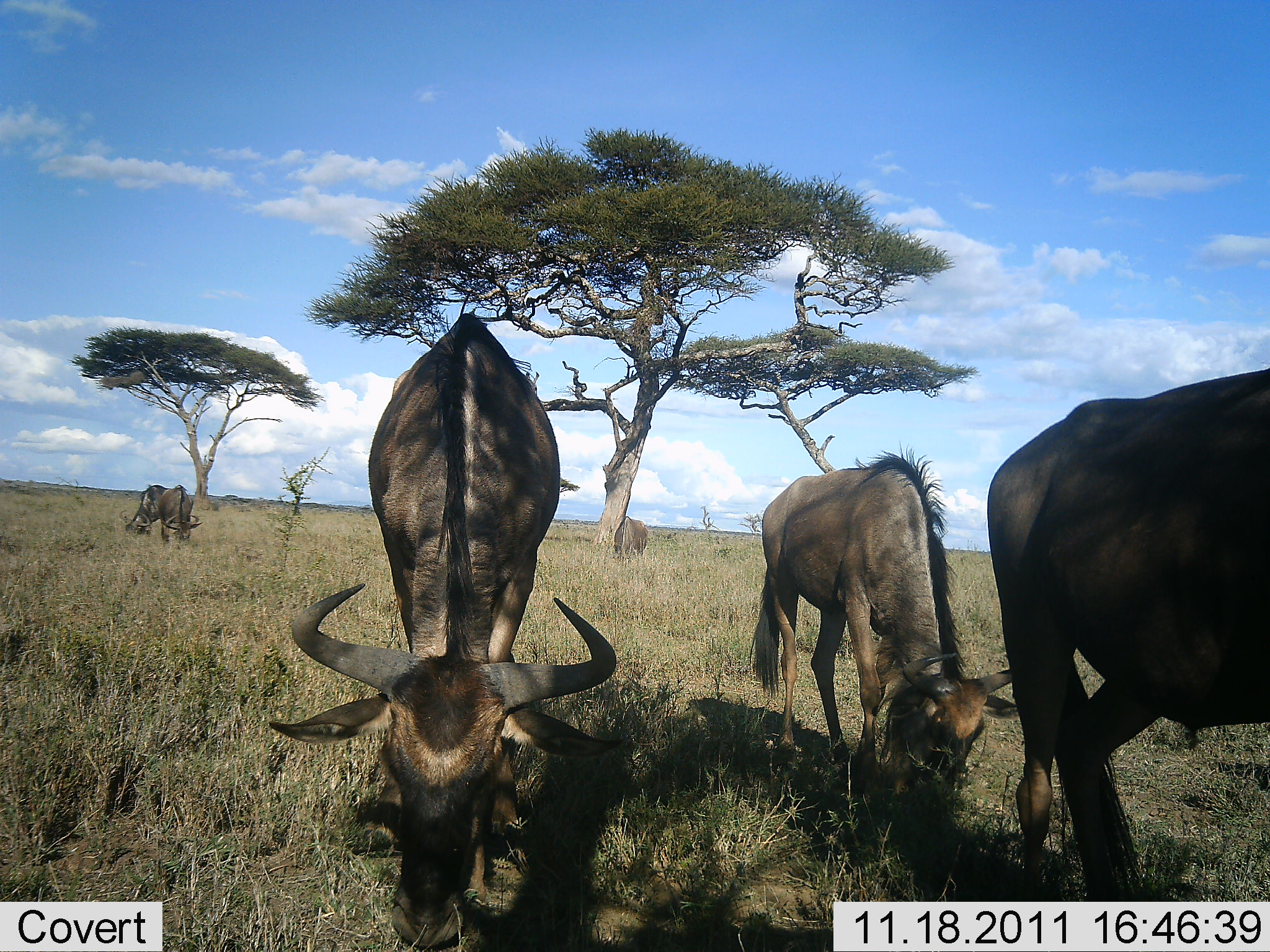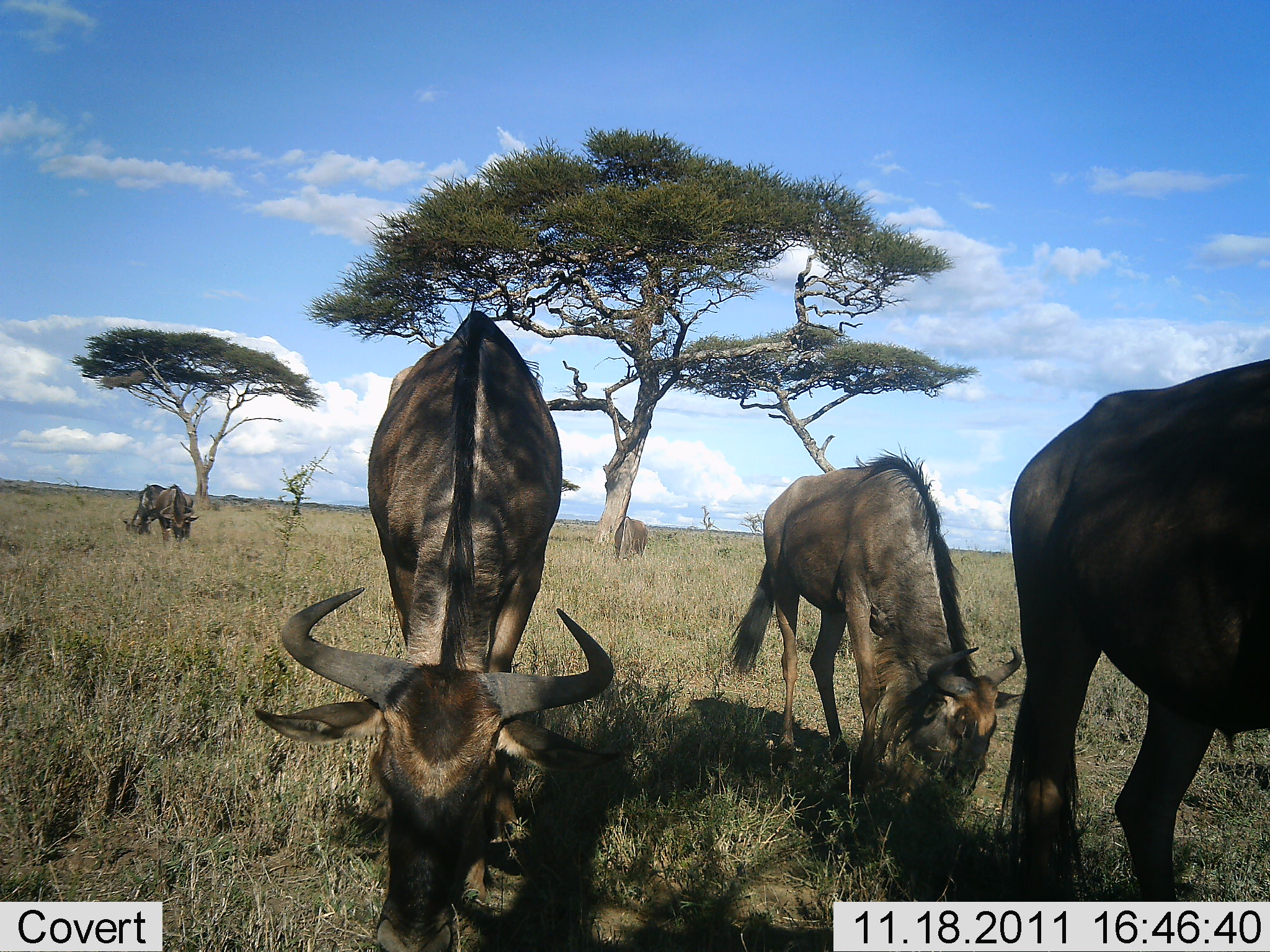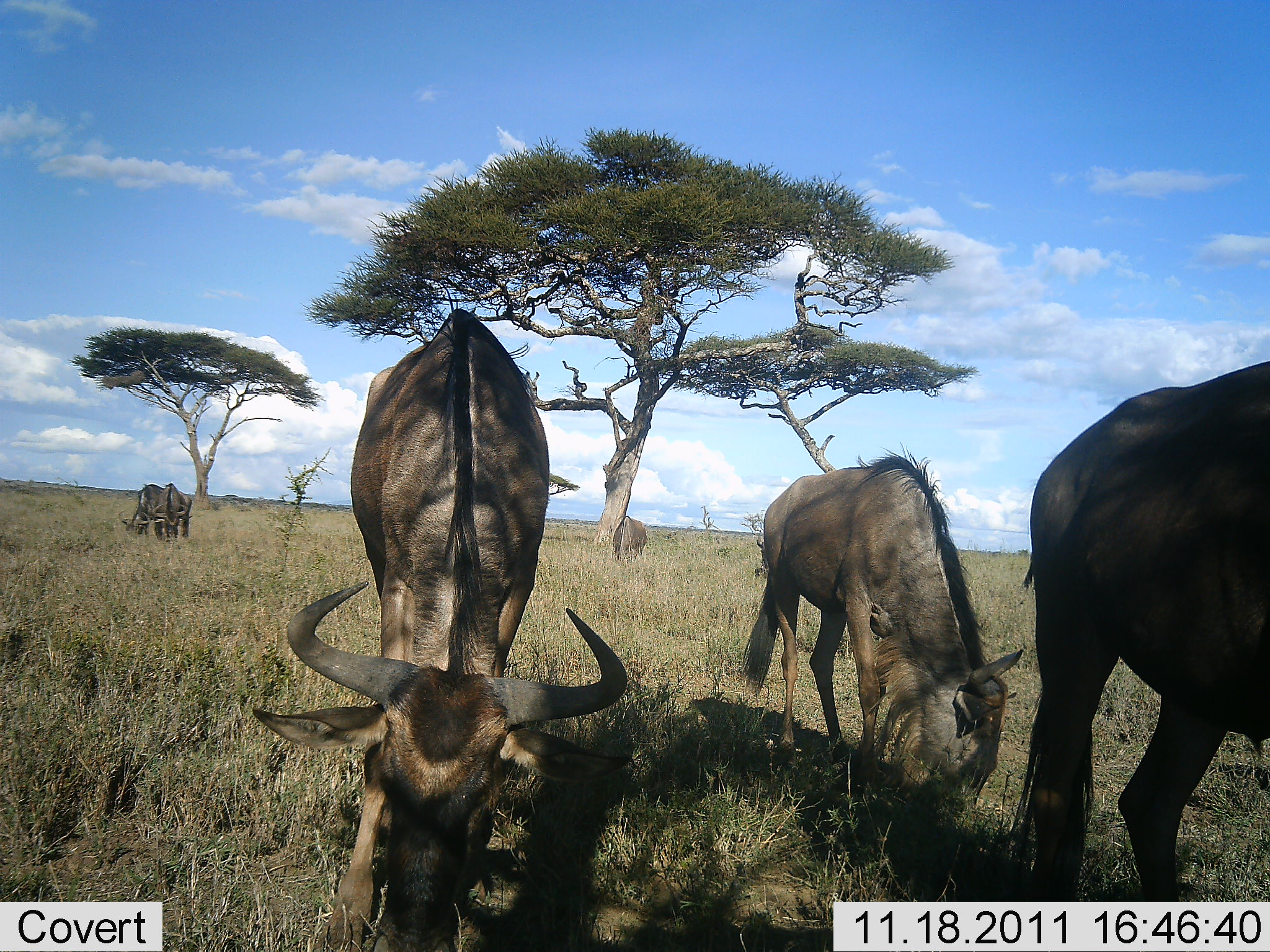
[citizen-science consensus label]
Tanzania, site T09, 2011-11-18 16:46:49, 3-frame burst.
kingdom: Animalia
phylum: Chordata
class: Mammalia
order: Artiodactyla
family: Bovidae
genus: Connochaetes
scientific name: Connochaetes taurinus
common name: blue wildebeest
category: wildebeest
Wildebeest (blue wildebeest) (Connochaetes taurinus), count 5. Behavior (volunteer vote fractions): standing 20%, resting 0%, moving 0%, interacting 0%. Young present (vote fraction): 10%. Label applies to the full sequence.